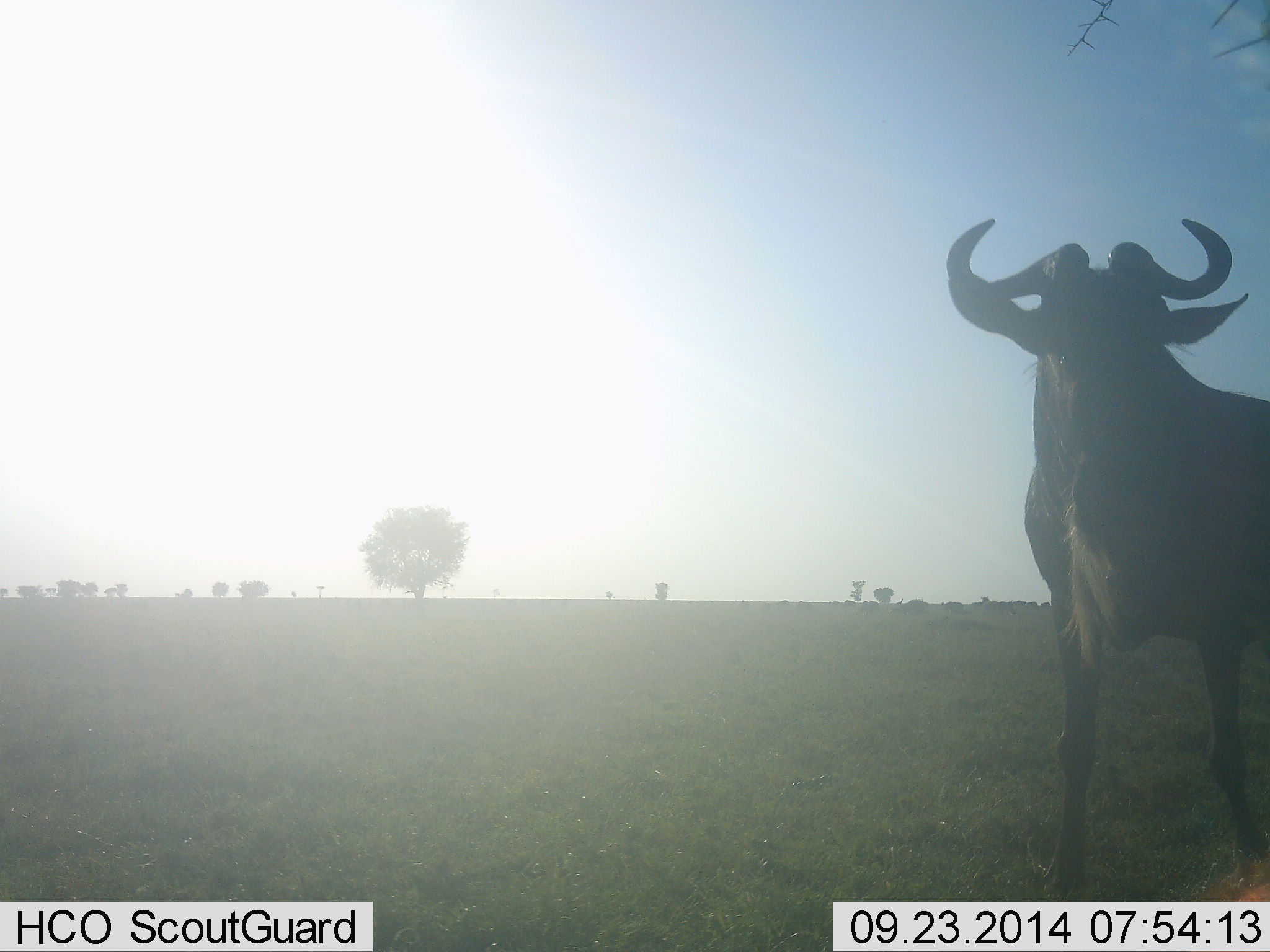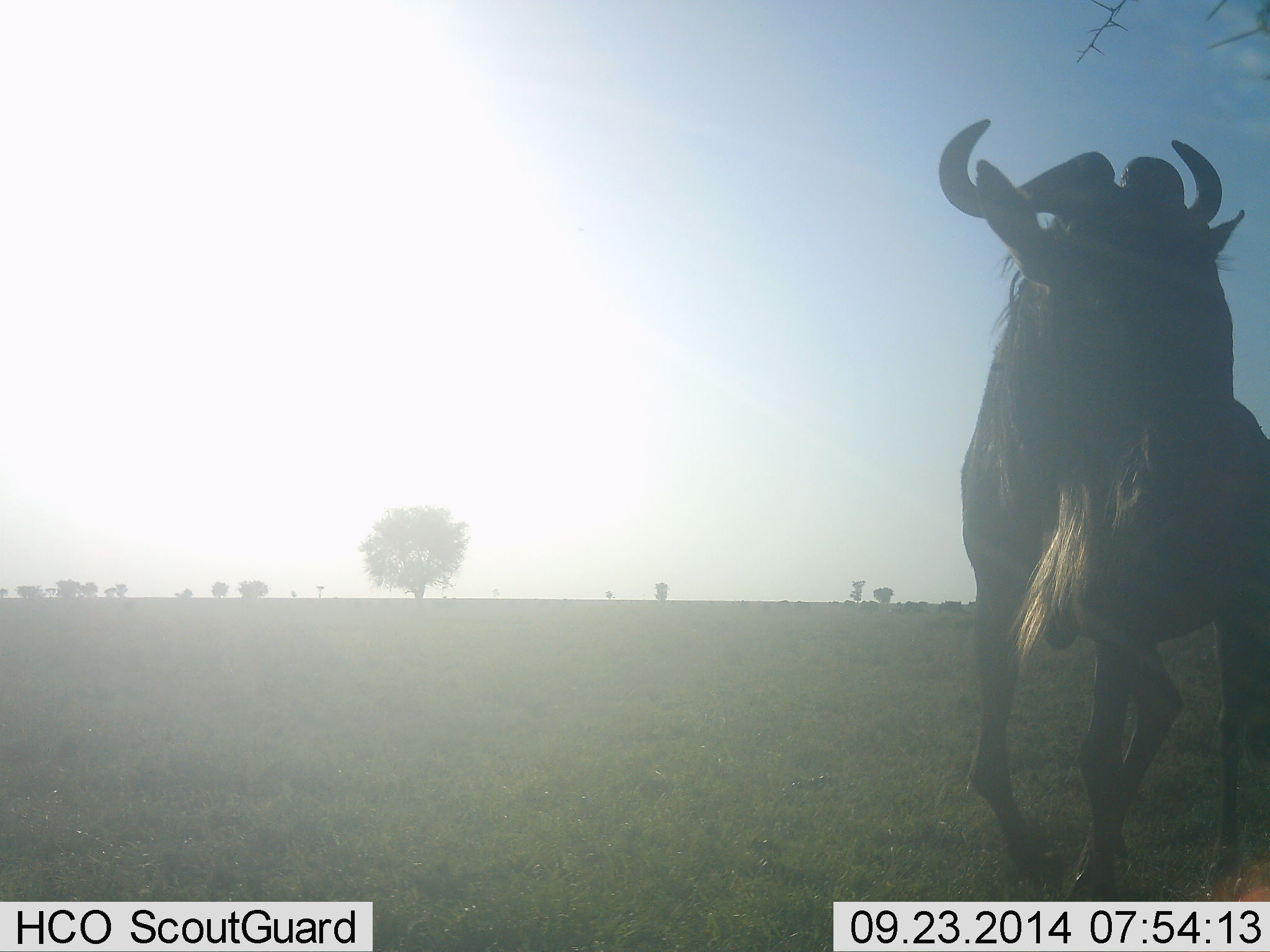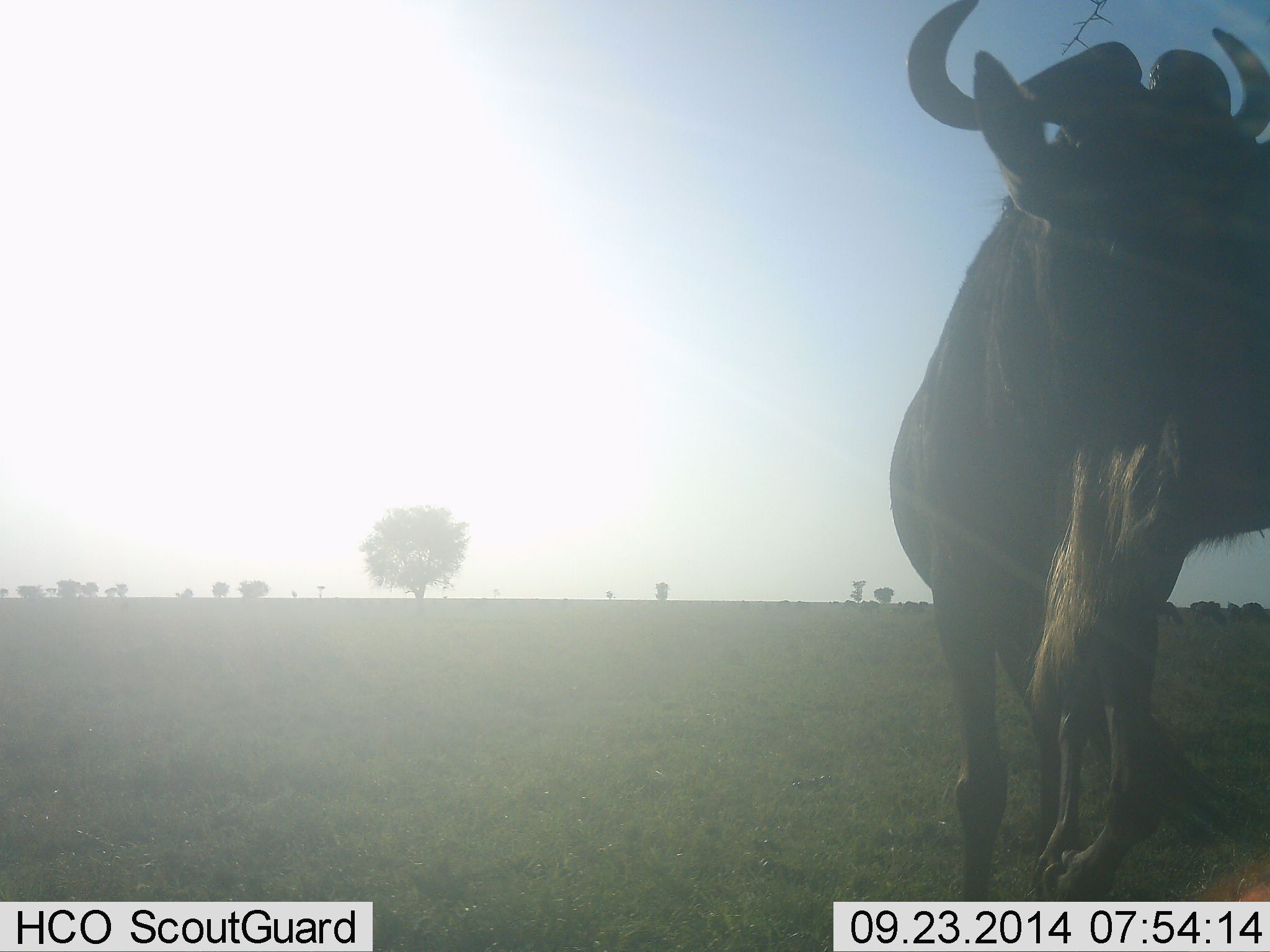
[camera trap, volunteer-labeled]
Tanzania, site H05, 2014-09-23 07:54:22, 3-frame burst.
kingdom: Animalia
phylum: Chordata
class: Mammalia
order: Artiodactyla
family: Bovidae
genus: Connochaetes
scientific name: Connochaetes taurinus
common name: blue wildebeest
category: wildebeest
Wildebeest (blue wildebeest) (Connochaetes taurinus), count 1. Behavior (volunteer vote fractions): standing 10%, resting 0%, moving 100%, interacting 0%. Young present (vote fraction): 0%. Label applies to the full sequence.